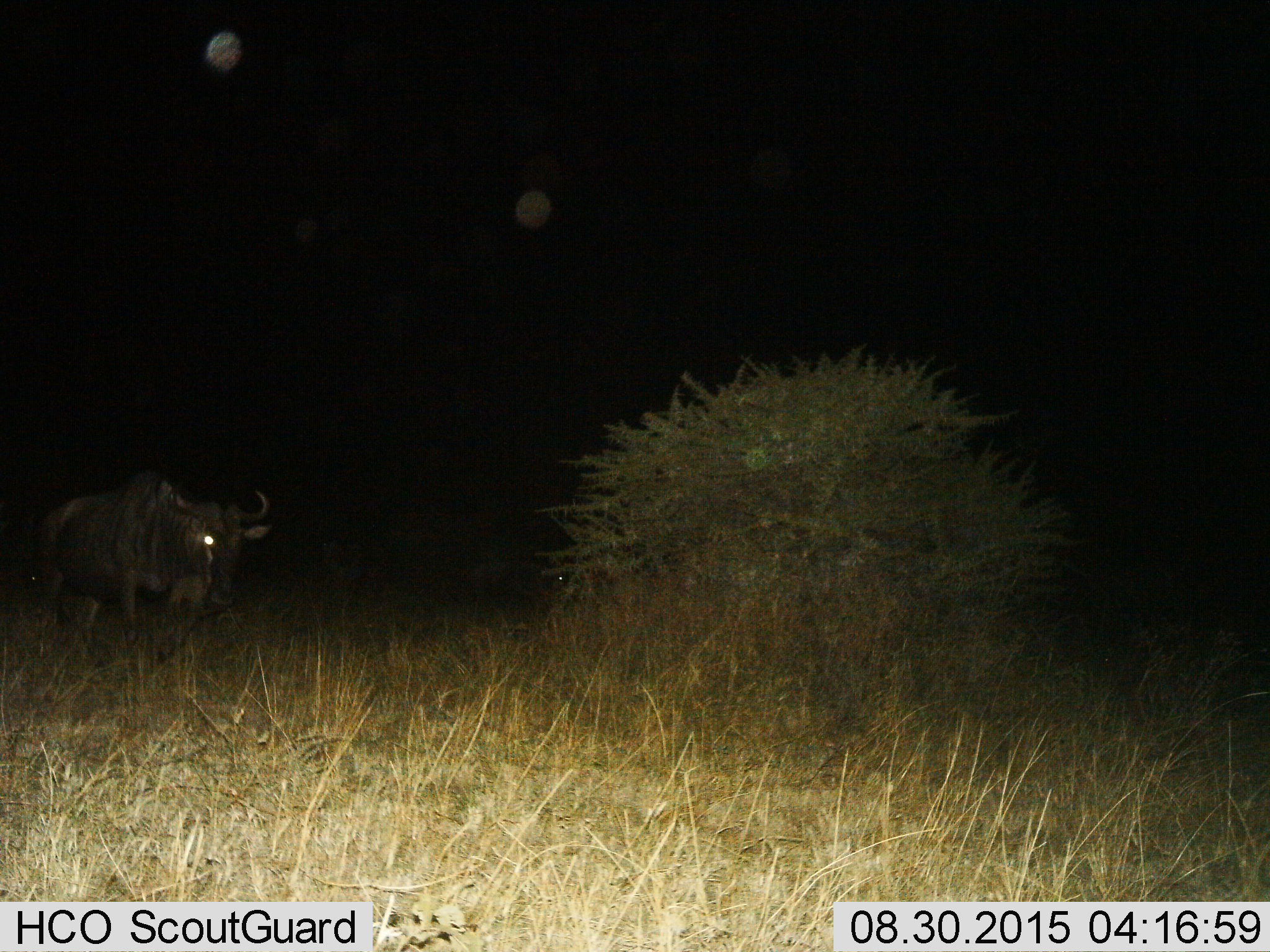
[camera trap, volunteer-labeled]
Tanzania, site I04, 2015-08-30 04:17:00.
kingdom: Animalia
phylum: Chordata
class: Mammalia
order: Artiodactyla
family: Bovidae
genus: Connochaetes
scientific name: Connochaetes taurinus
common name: blue wildebeest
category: wildebeest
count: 2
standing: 75%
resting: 0%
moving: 25%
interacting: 0%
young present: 0%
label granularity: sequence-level